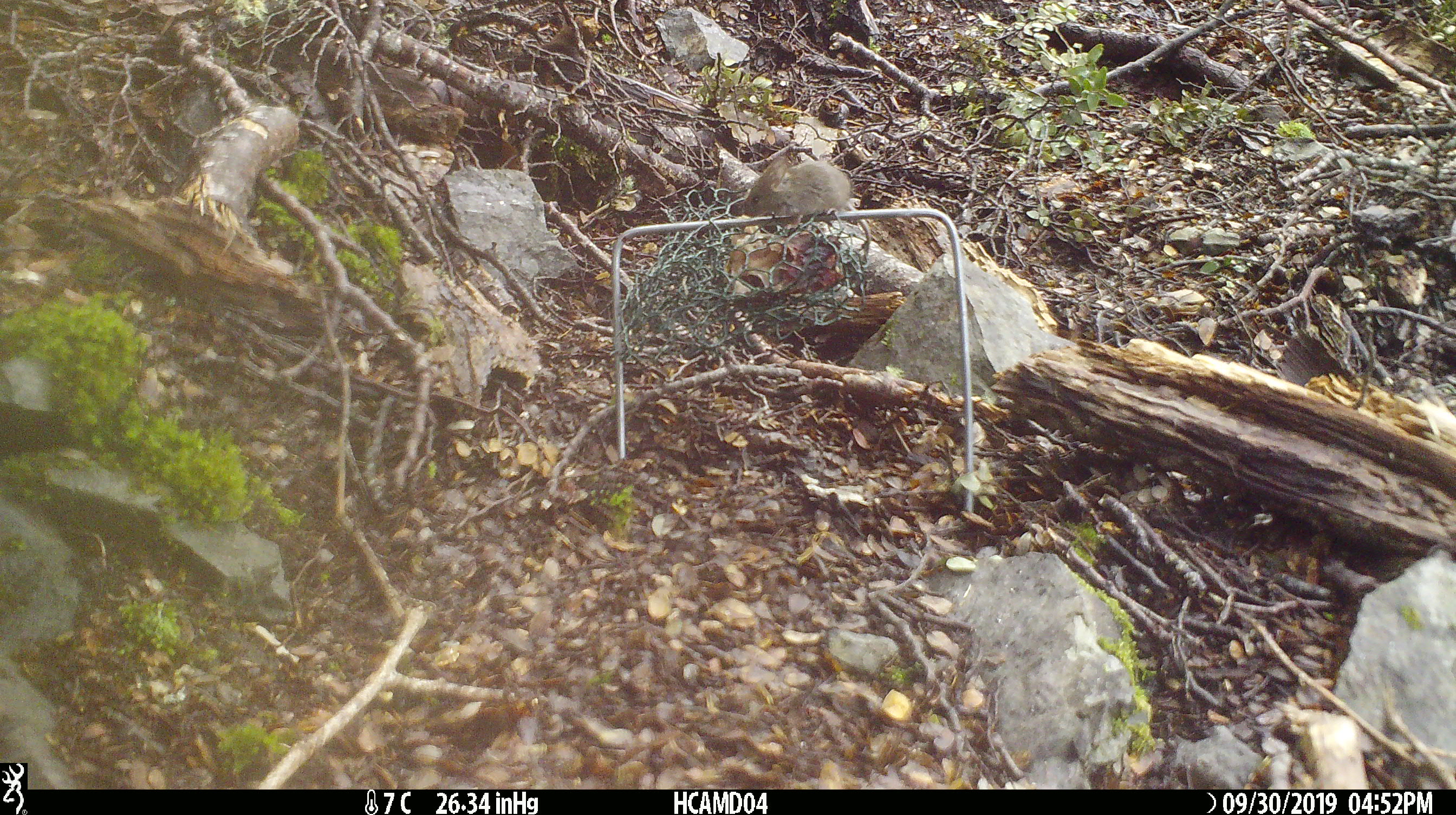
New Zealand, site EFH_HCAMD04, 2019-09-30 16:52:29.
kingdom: Animalia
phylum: Chordata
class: Mammalia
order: Rodentia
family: Muridae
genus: Mus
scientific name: Mus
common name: mouse